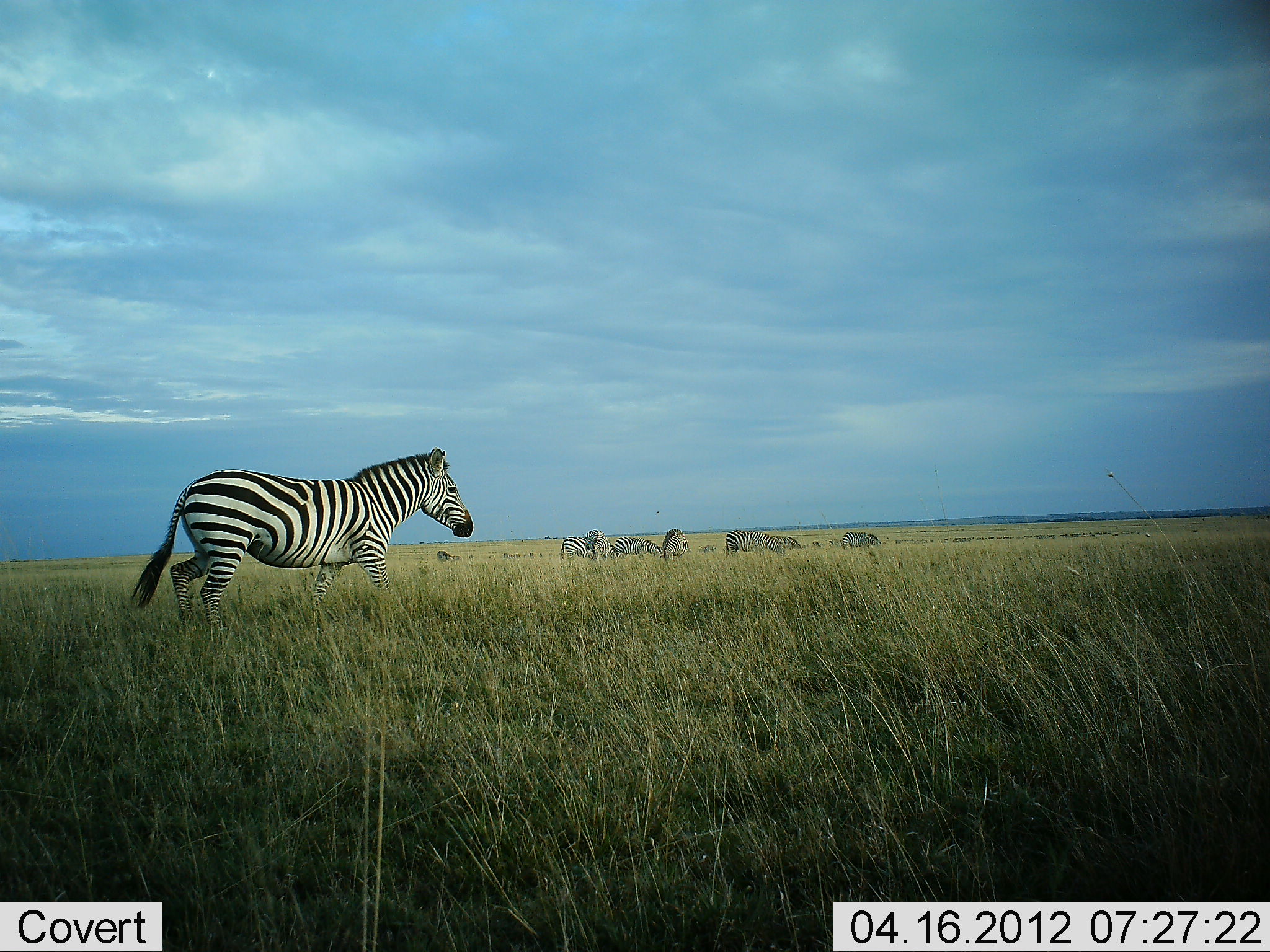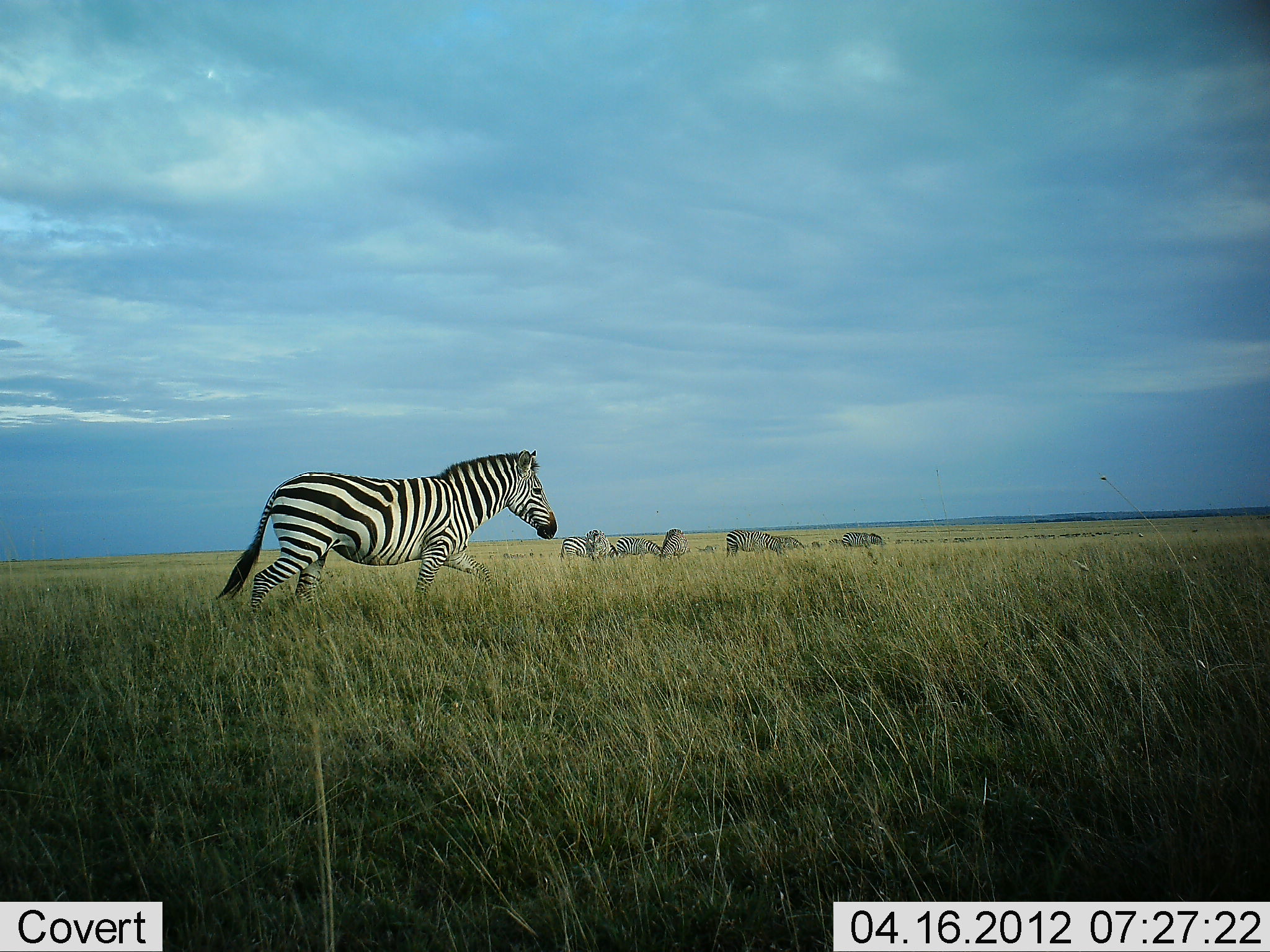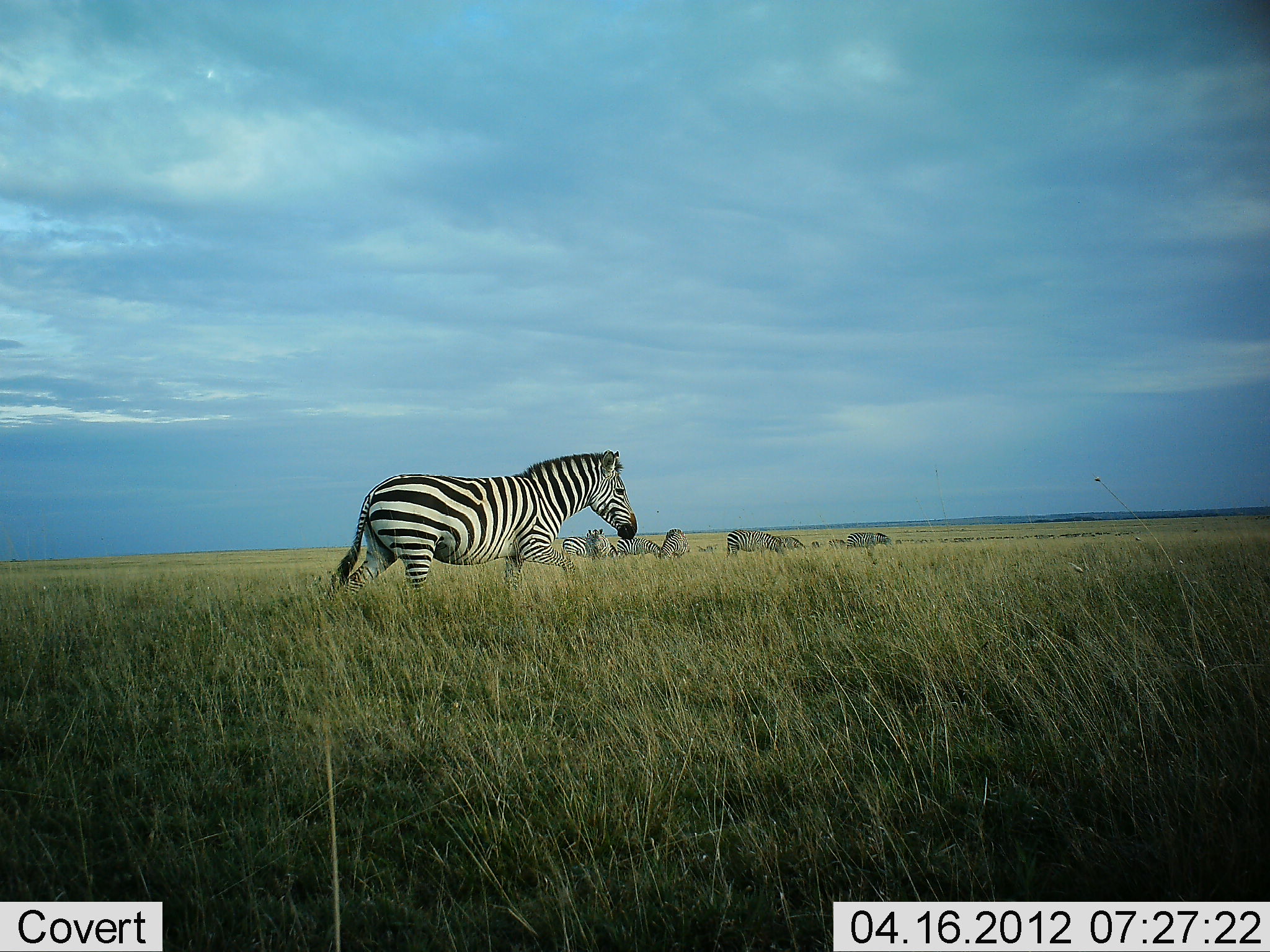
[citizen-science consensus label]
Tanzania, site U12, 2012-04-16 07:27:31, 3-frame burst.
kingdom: Animalia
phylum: Chordata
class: Mammalia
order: Perissodactyla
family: Equidae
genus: Equus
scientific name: Equus quagga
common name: plains zebra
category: zebra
Zebra (plains zebra) (Equus quagga), count 8. Behavior (volunteer vote fractions): standing 31%, resting 6%, moving 94%, interacting 0%. Young present (vote fraction): 0%. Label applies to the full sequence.